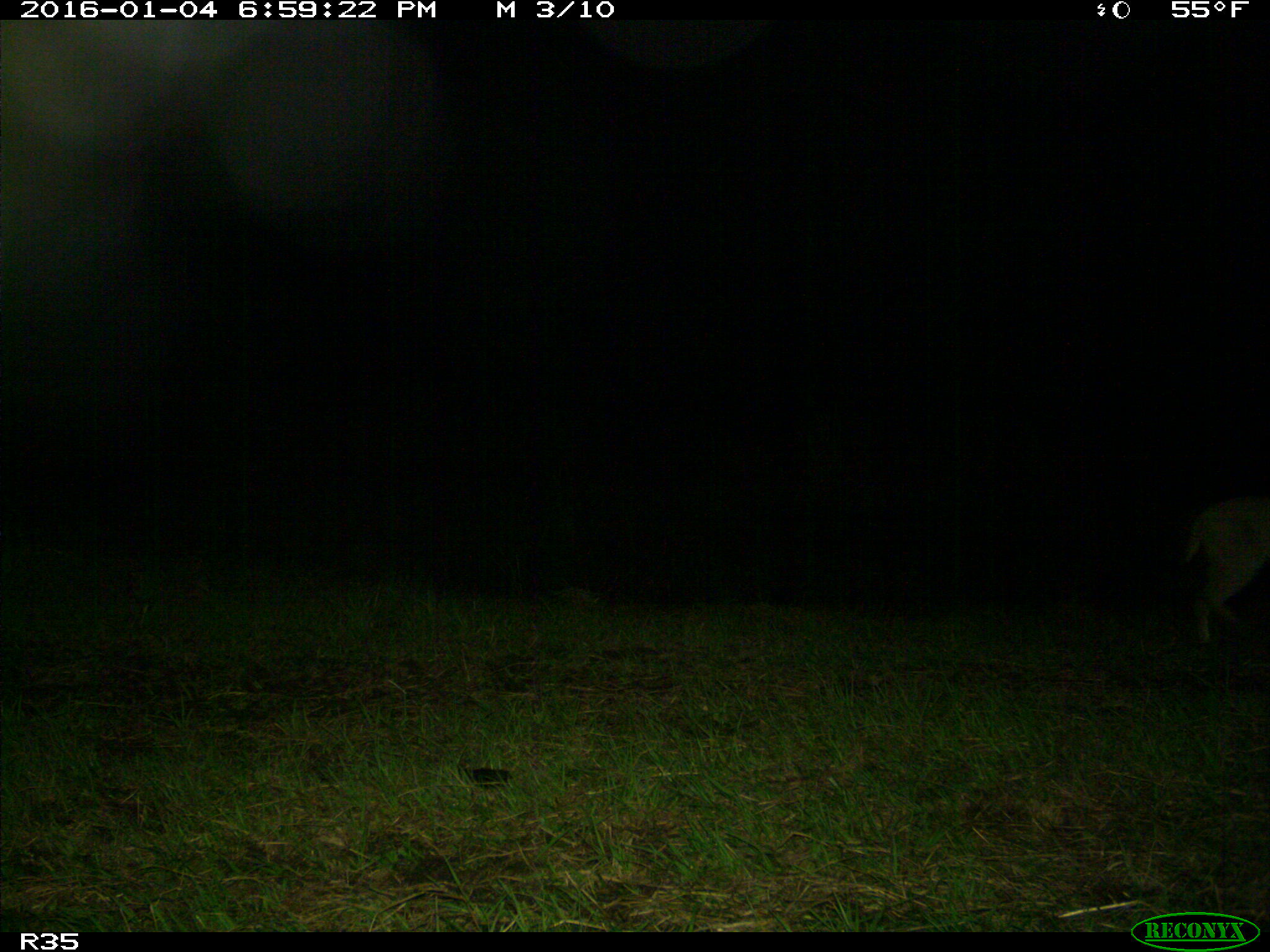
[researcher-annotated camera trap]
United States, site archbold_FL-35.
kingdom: Animalia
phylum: Chordata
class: Mammalia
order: Carnivora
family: Felidae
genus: Lynx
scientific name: Lynx rufus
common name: bobcat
Lynx rufus (bobcat).